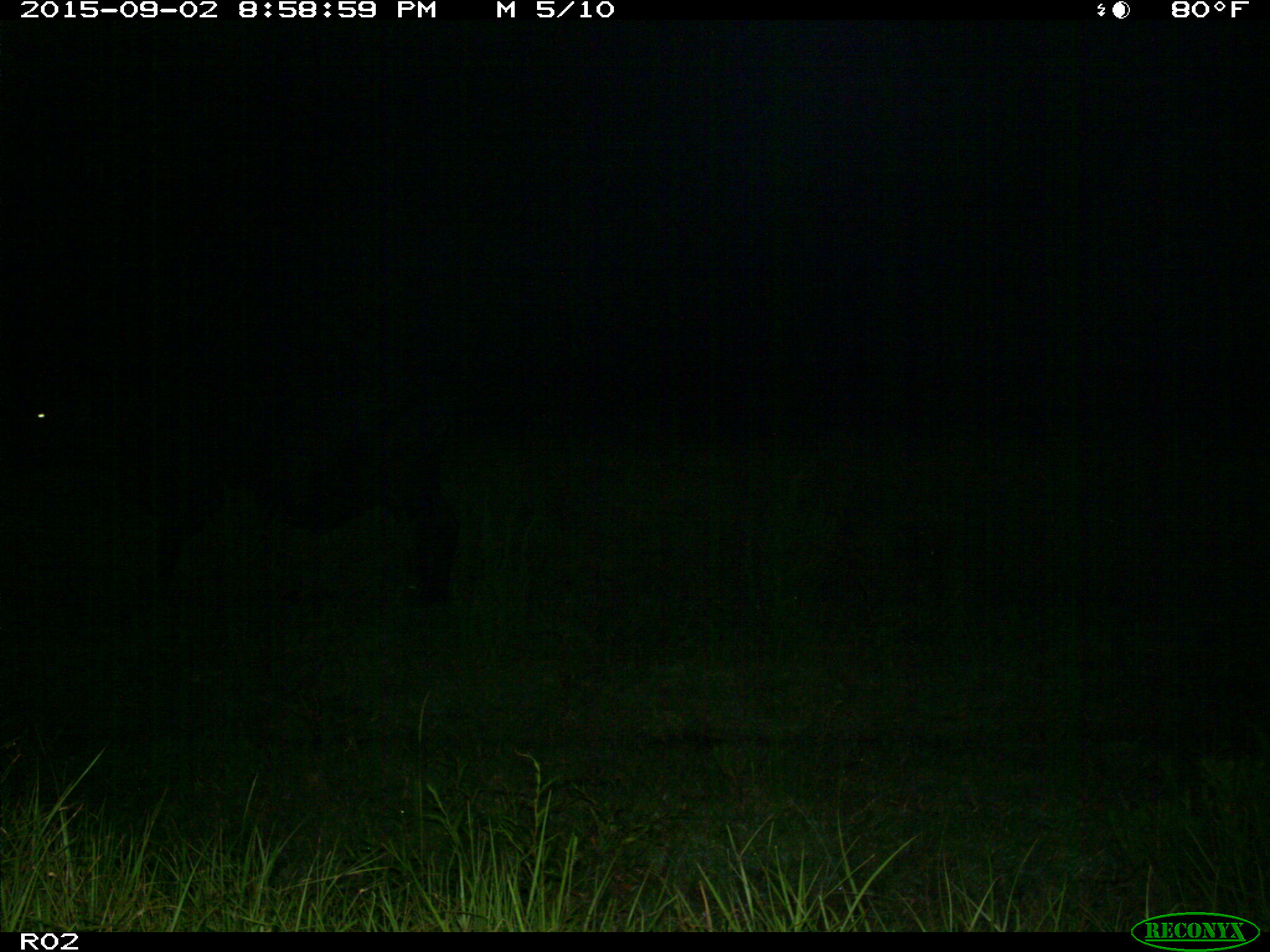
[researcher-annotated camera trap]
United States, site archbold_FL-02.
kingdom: Animalia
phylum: Chordata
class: Mammalia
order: Artiodactyla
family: Bovidae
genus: Bos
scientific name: Bos taurus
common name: domestic cow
Bos taurus (domestic cow).